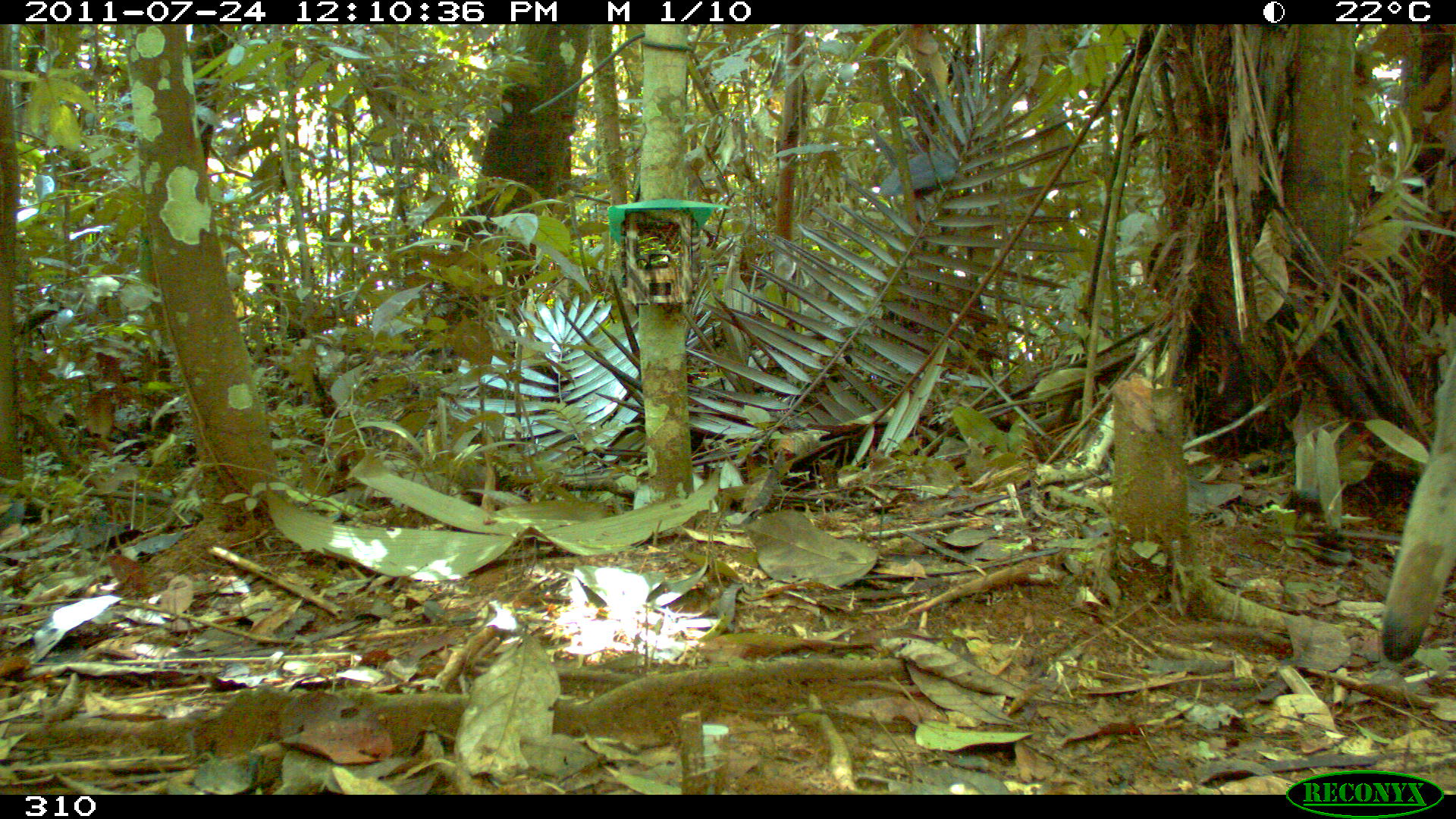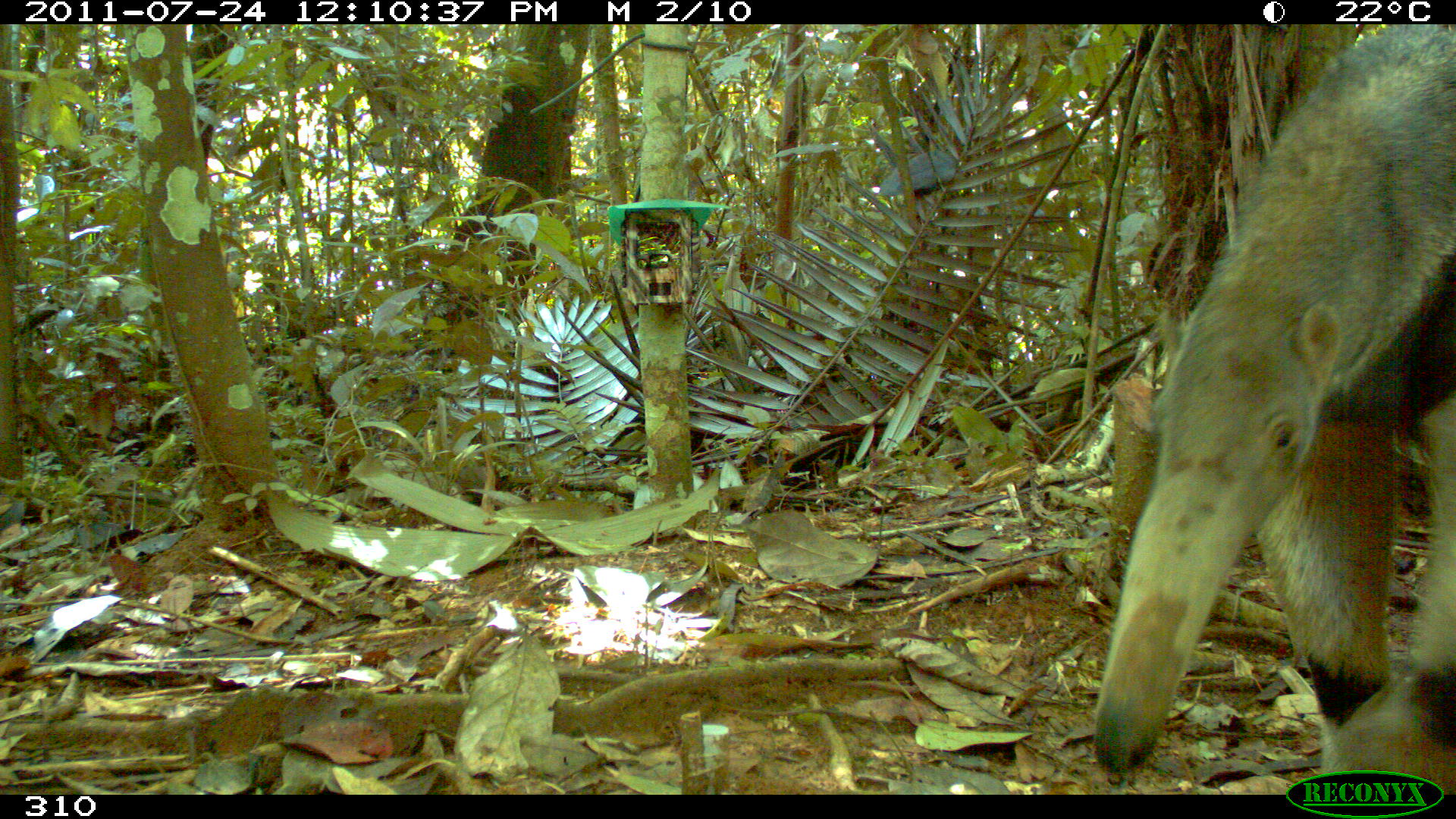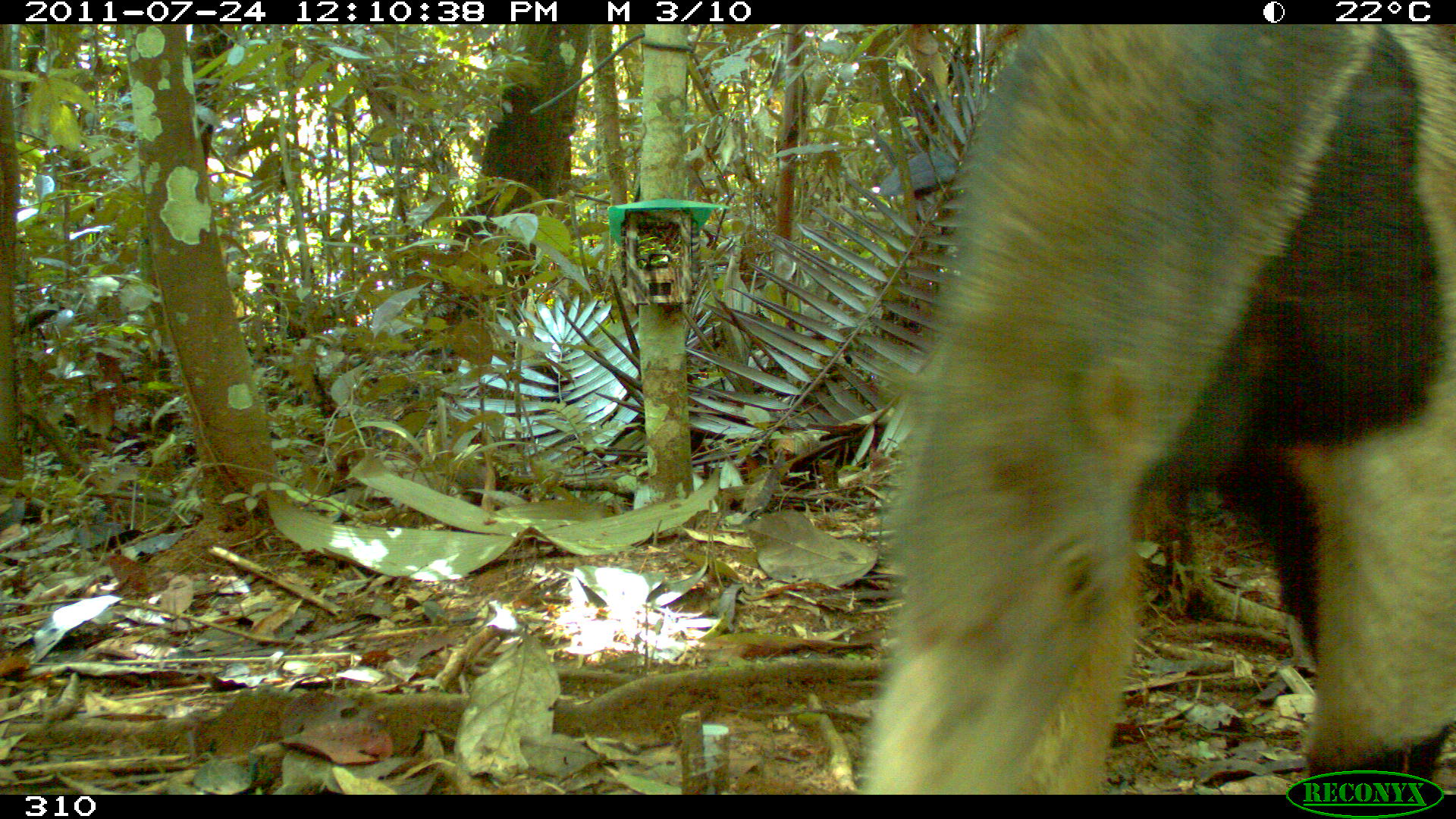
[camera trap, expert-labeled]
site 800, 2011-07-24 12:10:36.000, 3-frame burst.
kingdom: Animalia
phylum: Chordata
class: Mammalia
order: Pilosa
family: Myrmecophagidae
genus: Myrmecophaga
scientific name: Myrmecophaga tridactyla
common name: giant anteater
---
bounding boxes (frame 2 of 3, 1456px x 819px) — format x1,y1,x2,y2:
myrmecophaga tridactyla: 1095,24,1456,787